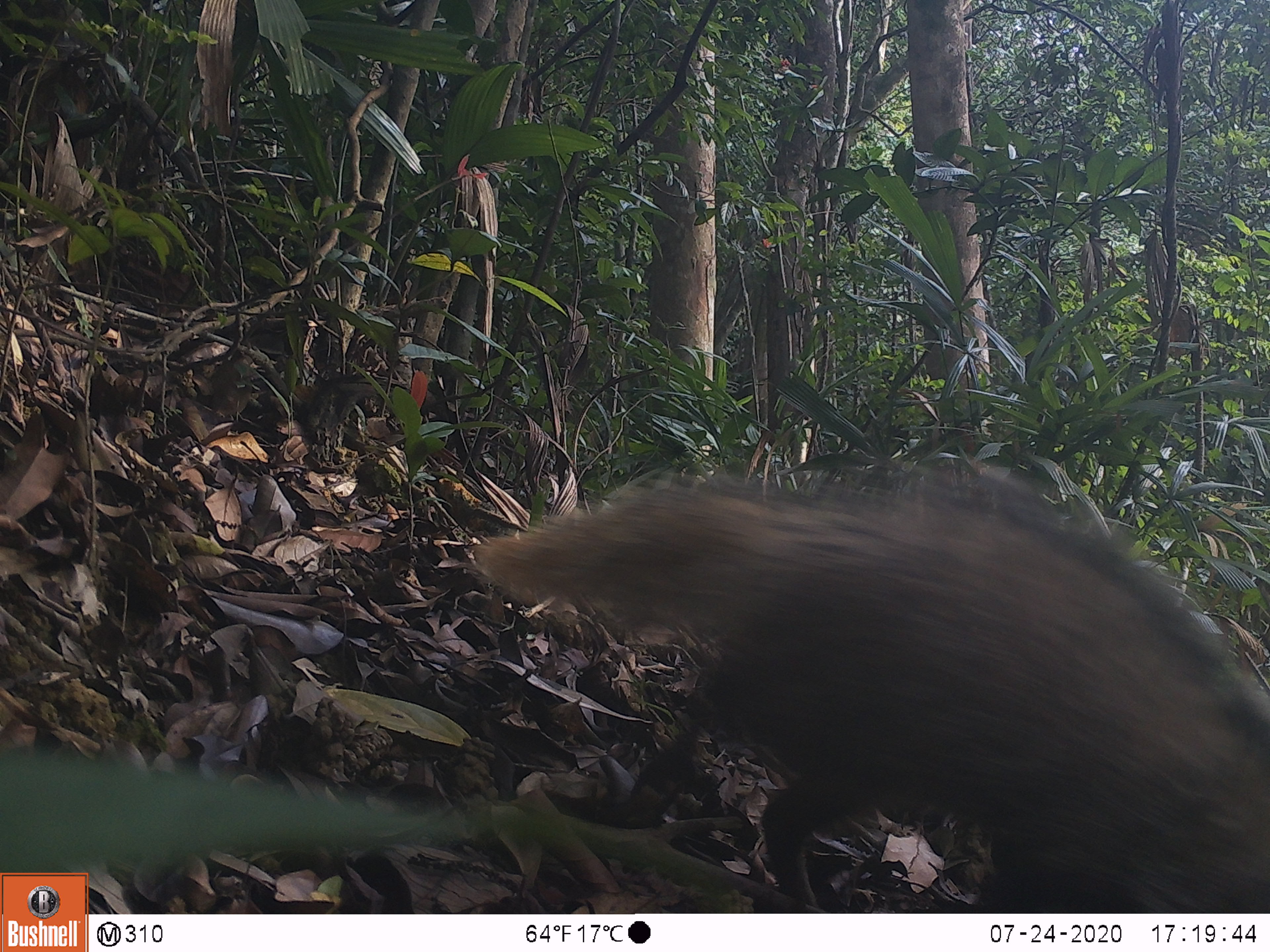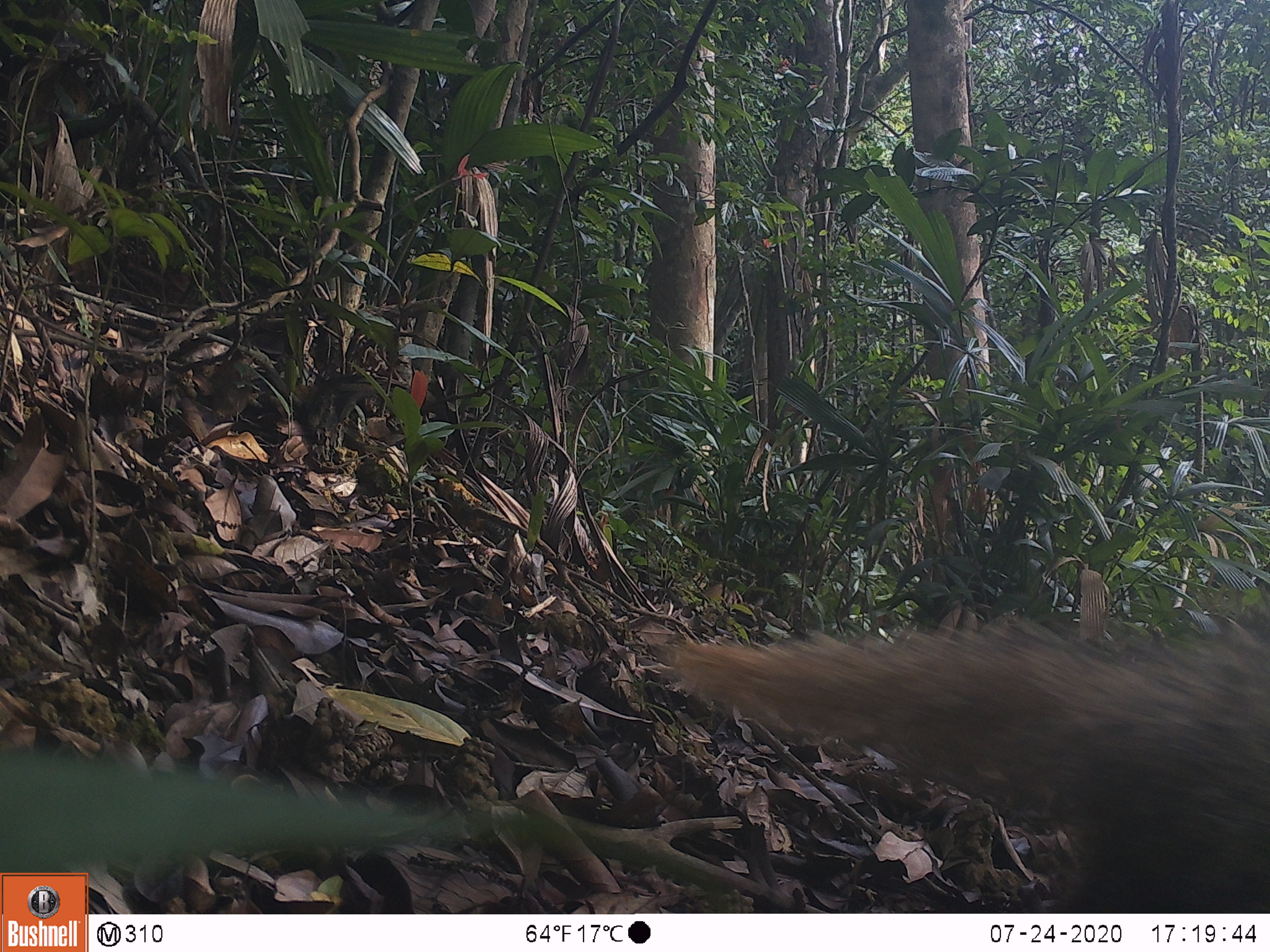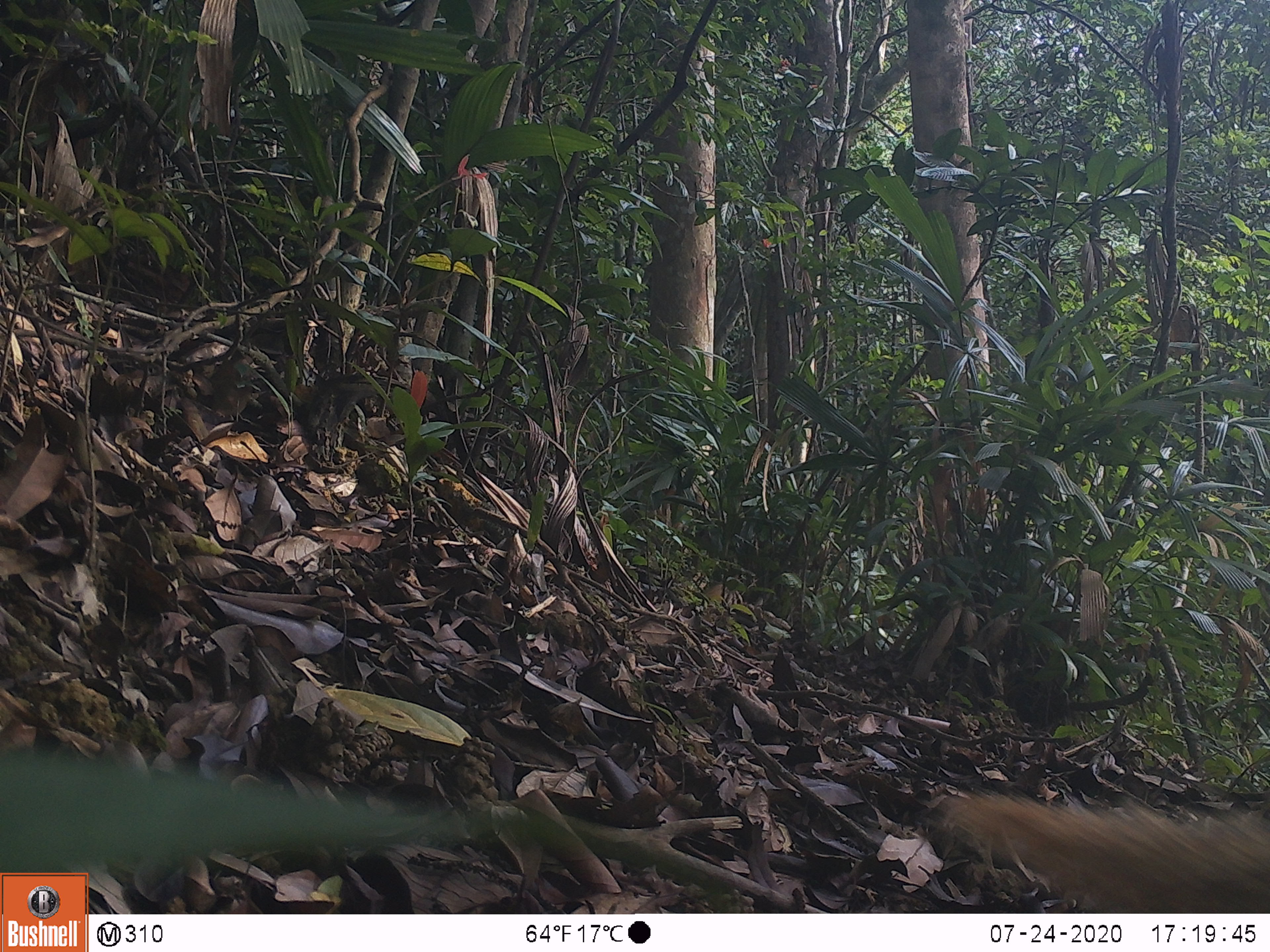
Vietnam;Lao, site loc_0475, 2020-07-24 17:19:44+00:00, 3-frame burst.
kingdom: Animalia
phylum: Chordata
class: Mammalia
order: Carnivora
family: Herpestidae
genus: Urva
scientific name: Urva urva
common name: crab-eating mongoose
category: crab eating mongoose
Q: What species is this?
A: Crab eating mongoose (crab-eating mongoose) (Urva urva).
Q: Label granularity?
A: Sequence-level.